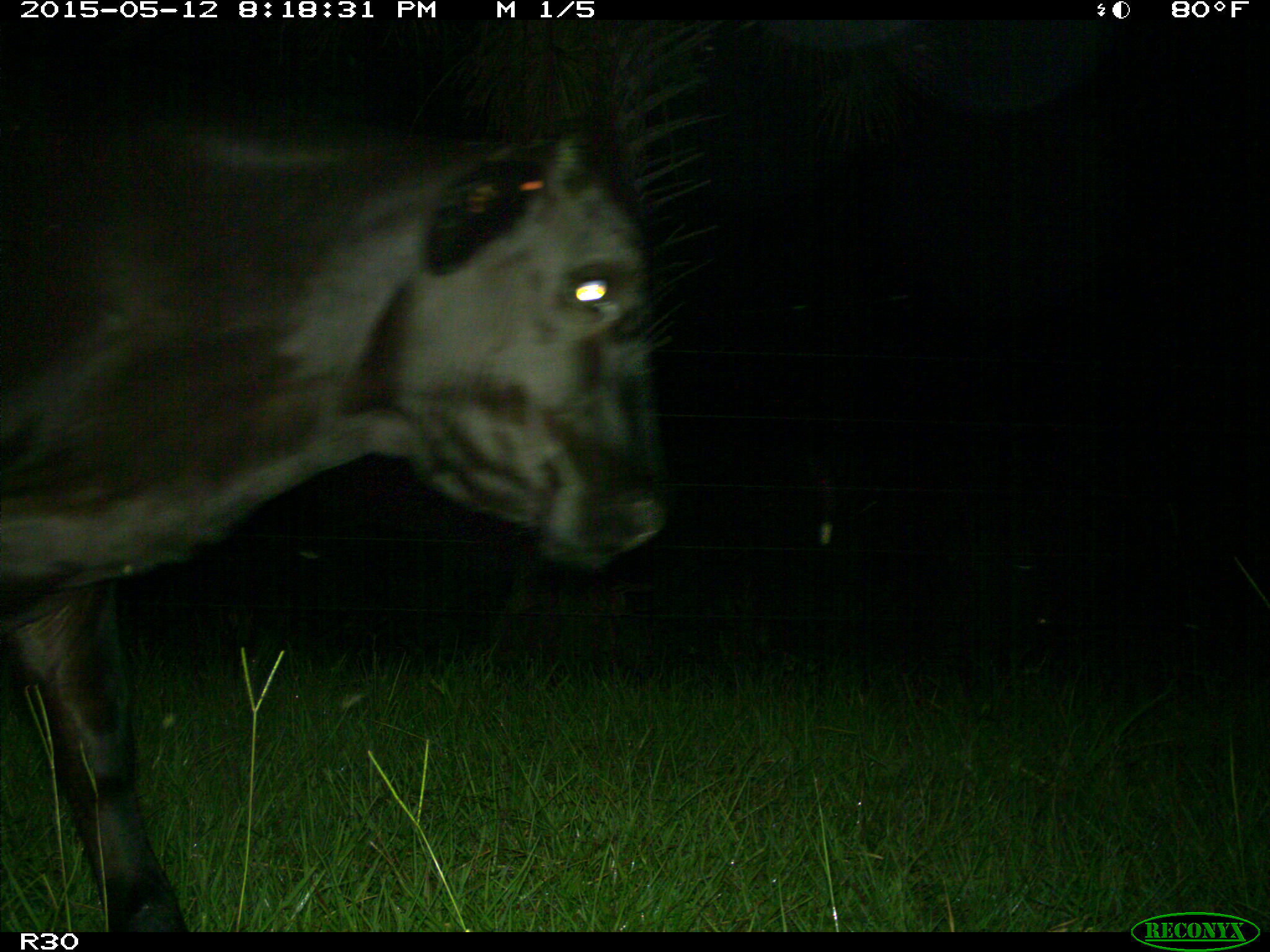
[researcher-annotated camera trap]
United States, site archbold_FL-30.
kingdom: Animalia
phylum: Chordata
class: Mammalia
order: Artiodactyla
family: Bovidae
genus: Bos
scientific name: Bos taurus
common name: domestic cow